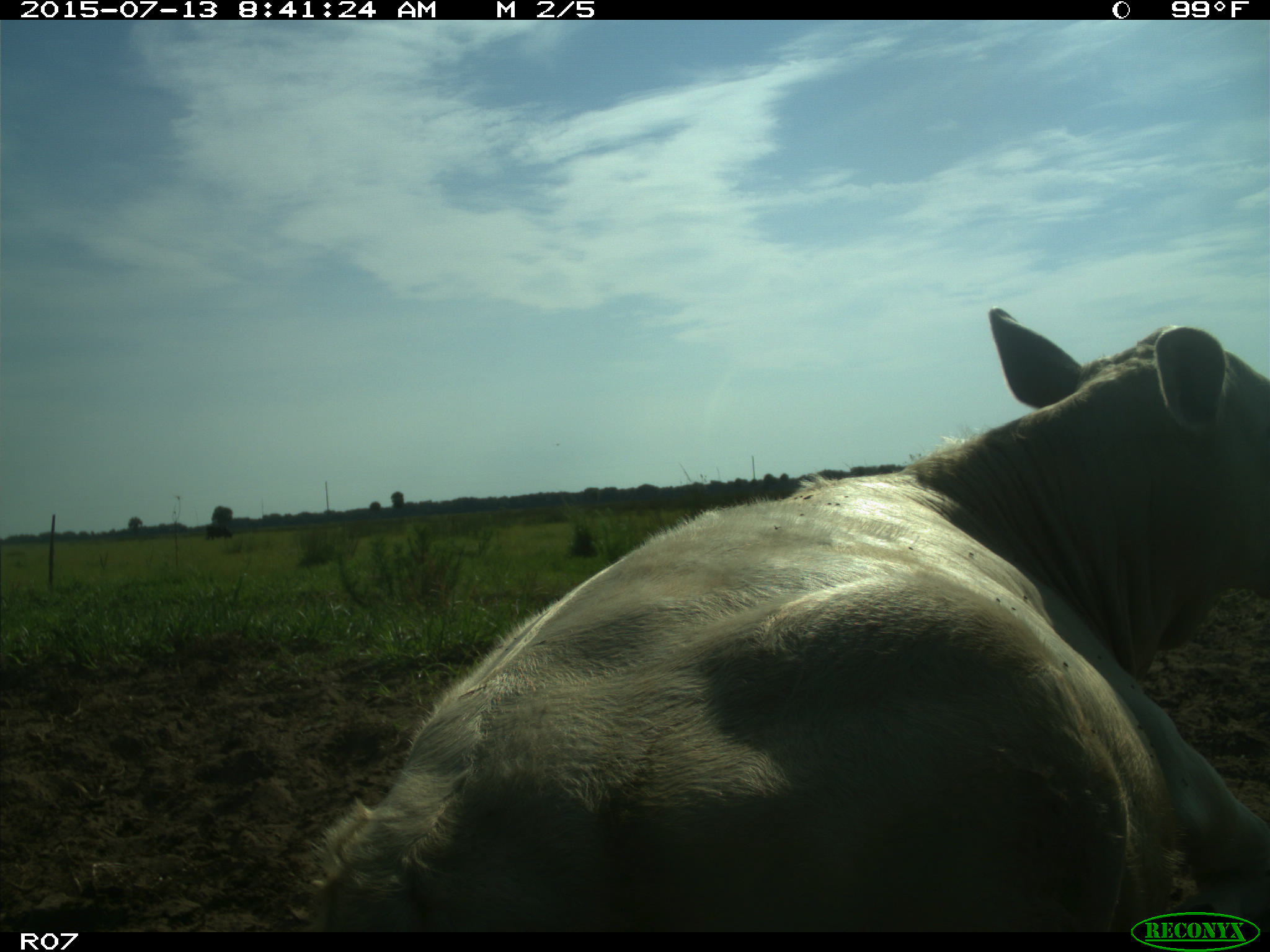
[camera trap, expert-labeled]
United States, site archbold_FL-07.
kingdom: Animalia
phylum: Chordata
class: Mammalia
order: Artiodactyla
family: Bovidae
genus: Bos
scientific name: Bos taurus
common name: domestic cow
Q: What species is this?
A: Bos taurus (domestic cow).